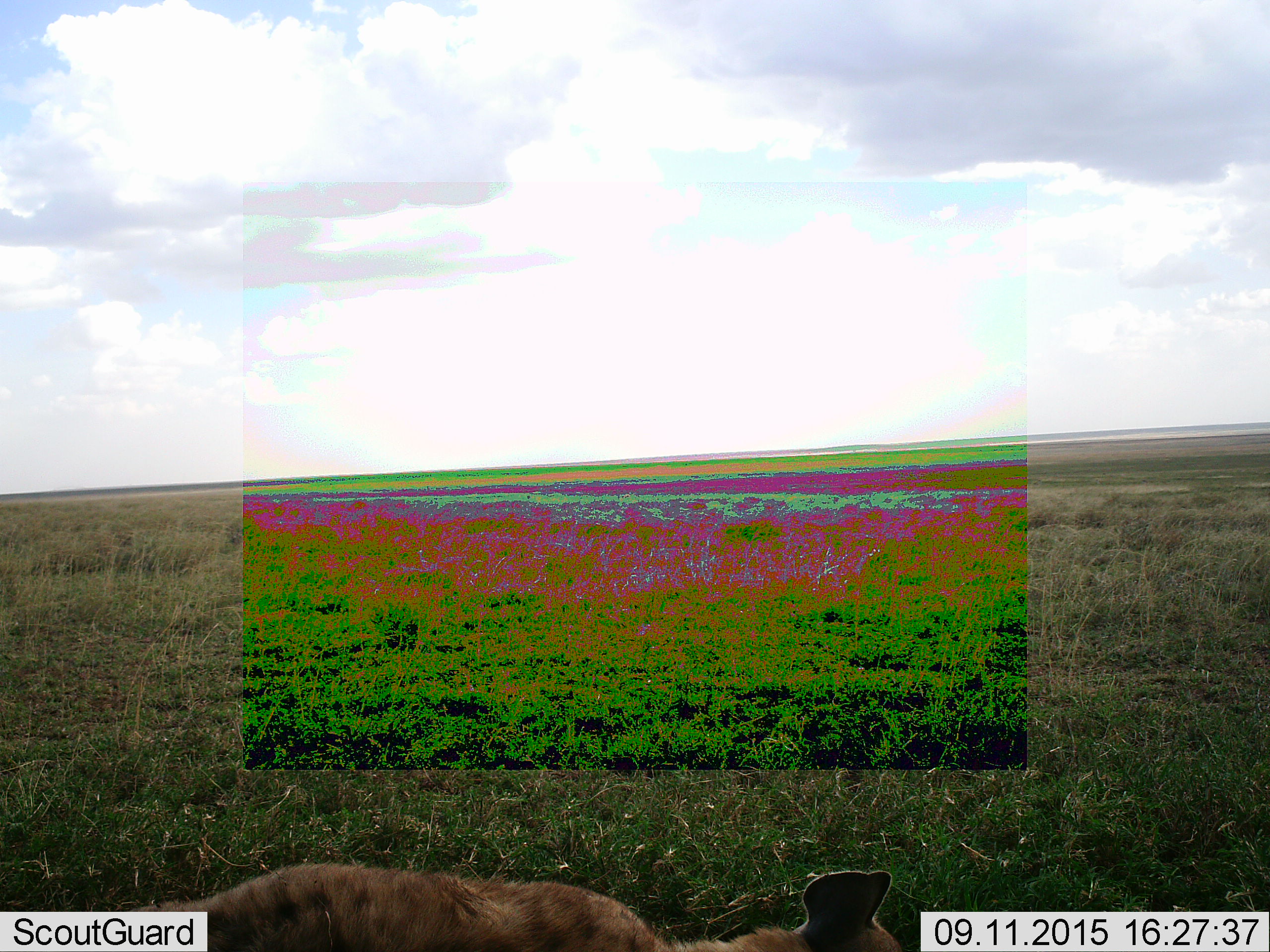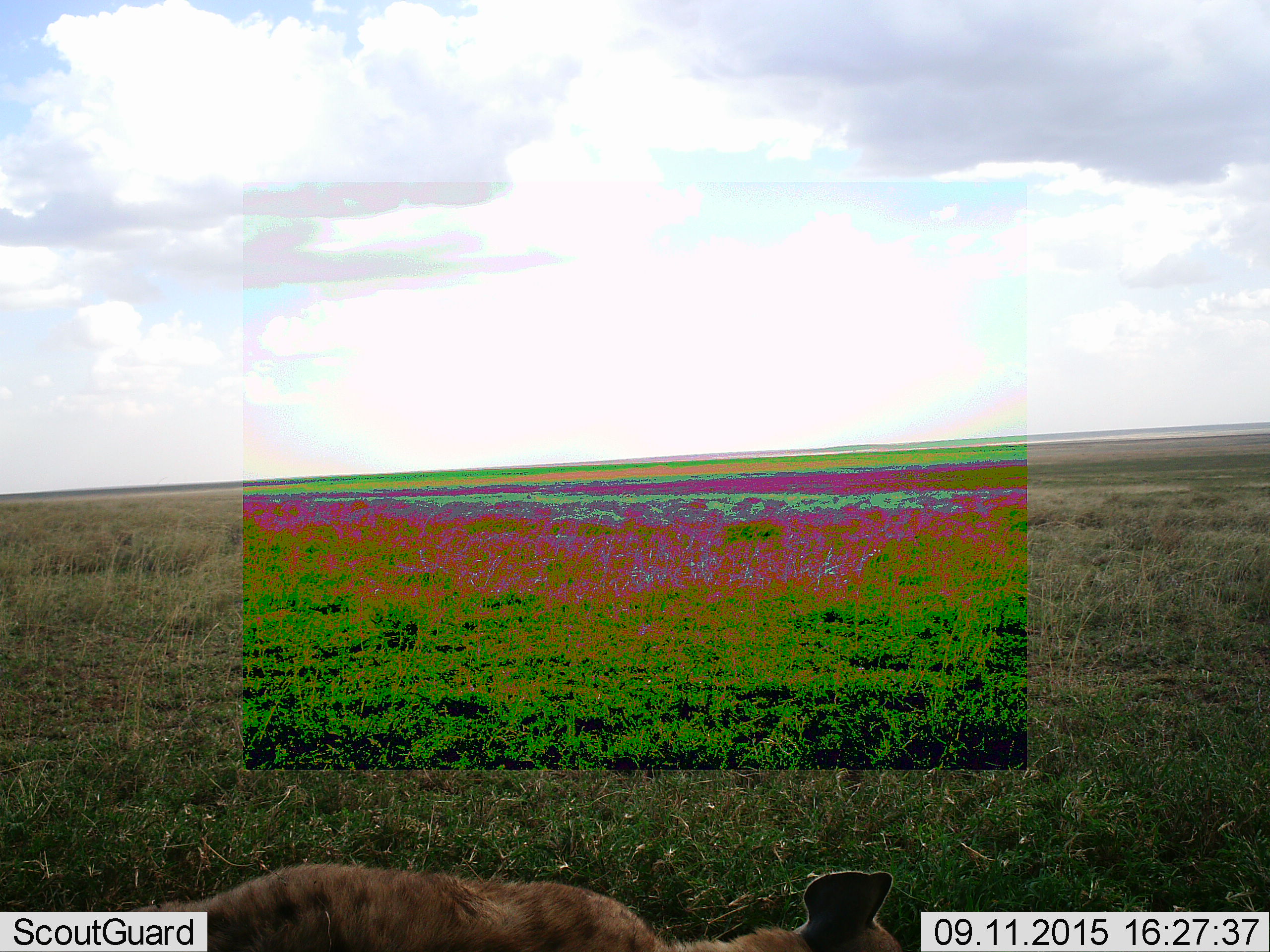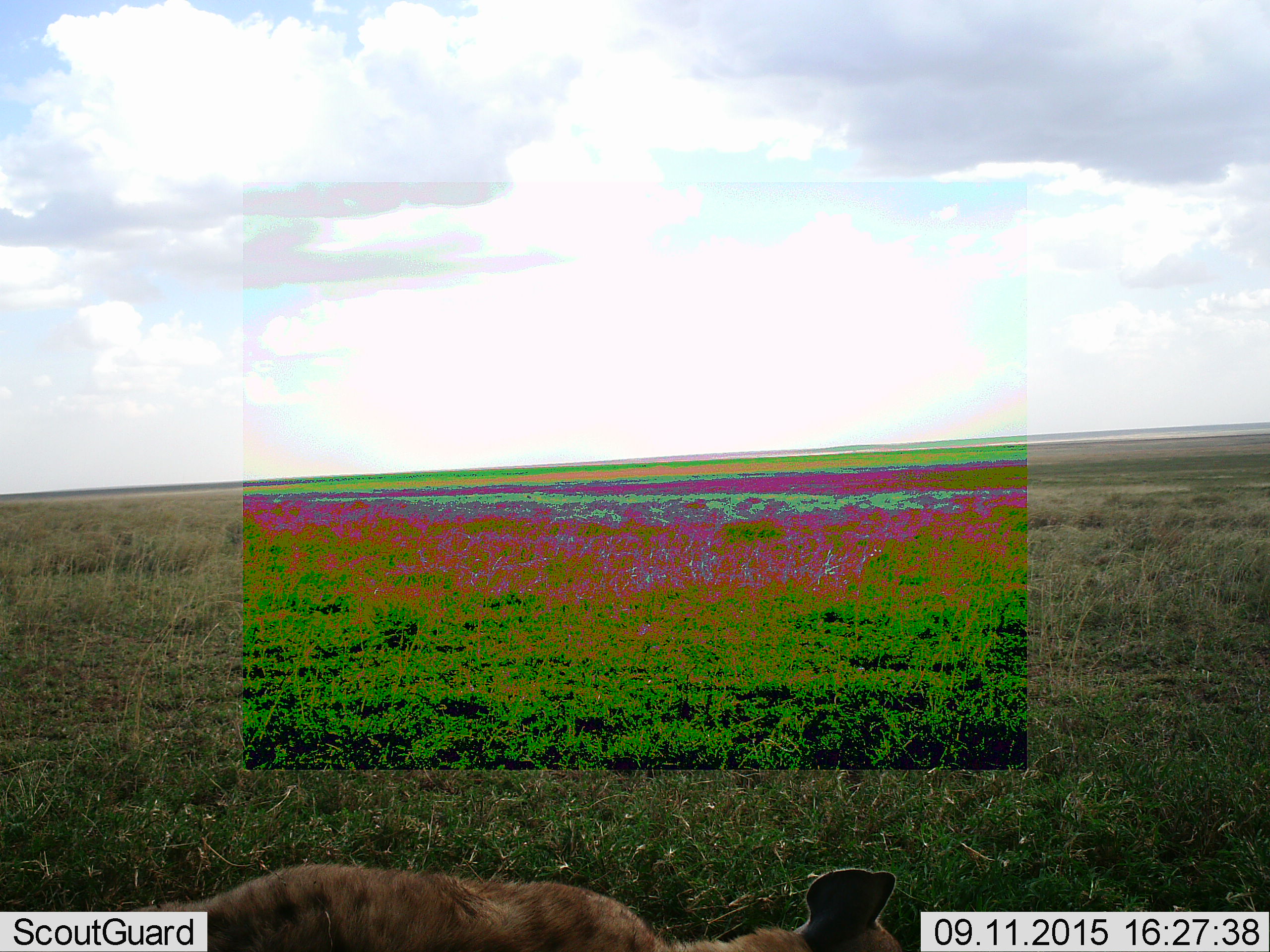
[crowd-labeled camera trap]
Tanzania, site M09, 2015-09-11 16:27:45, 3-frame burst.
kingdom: Animalia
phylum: Chordata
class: Mammalia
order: Carnivora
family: Hyaenidae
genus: Crocuta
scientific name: Crocuta crocuta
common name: spotted hyena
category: hyenaspotted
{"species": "hyenaspotted (spotted hyena) (Crocuta crocuta)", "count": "1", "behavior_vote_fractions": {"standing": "0%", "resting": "100%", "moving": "14%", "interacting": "0%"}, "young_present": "0%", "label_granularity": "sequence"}